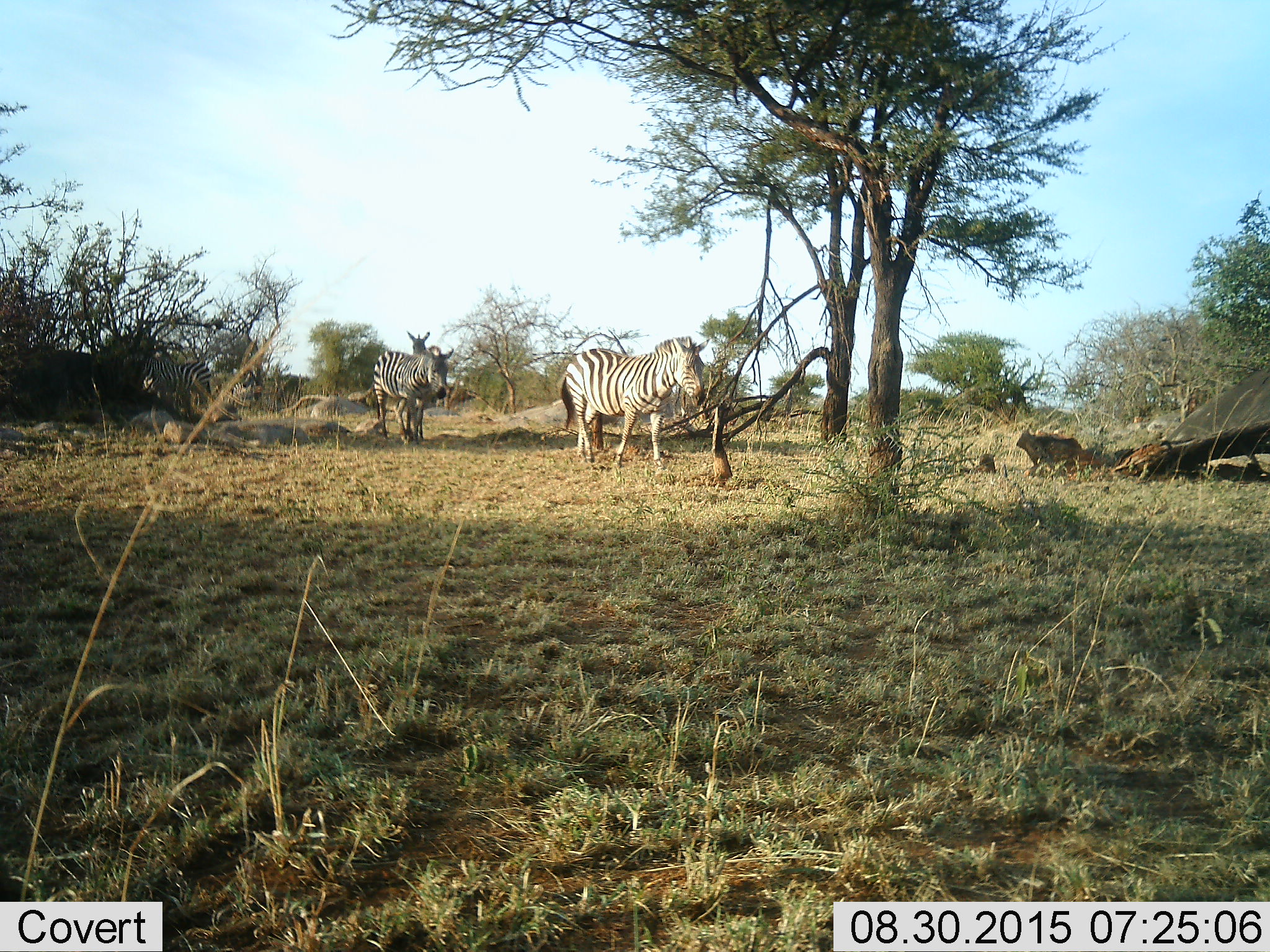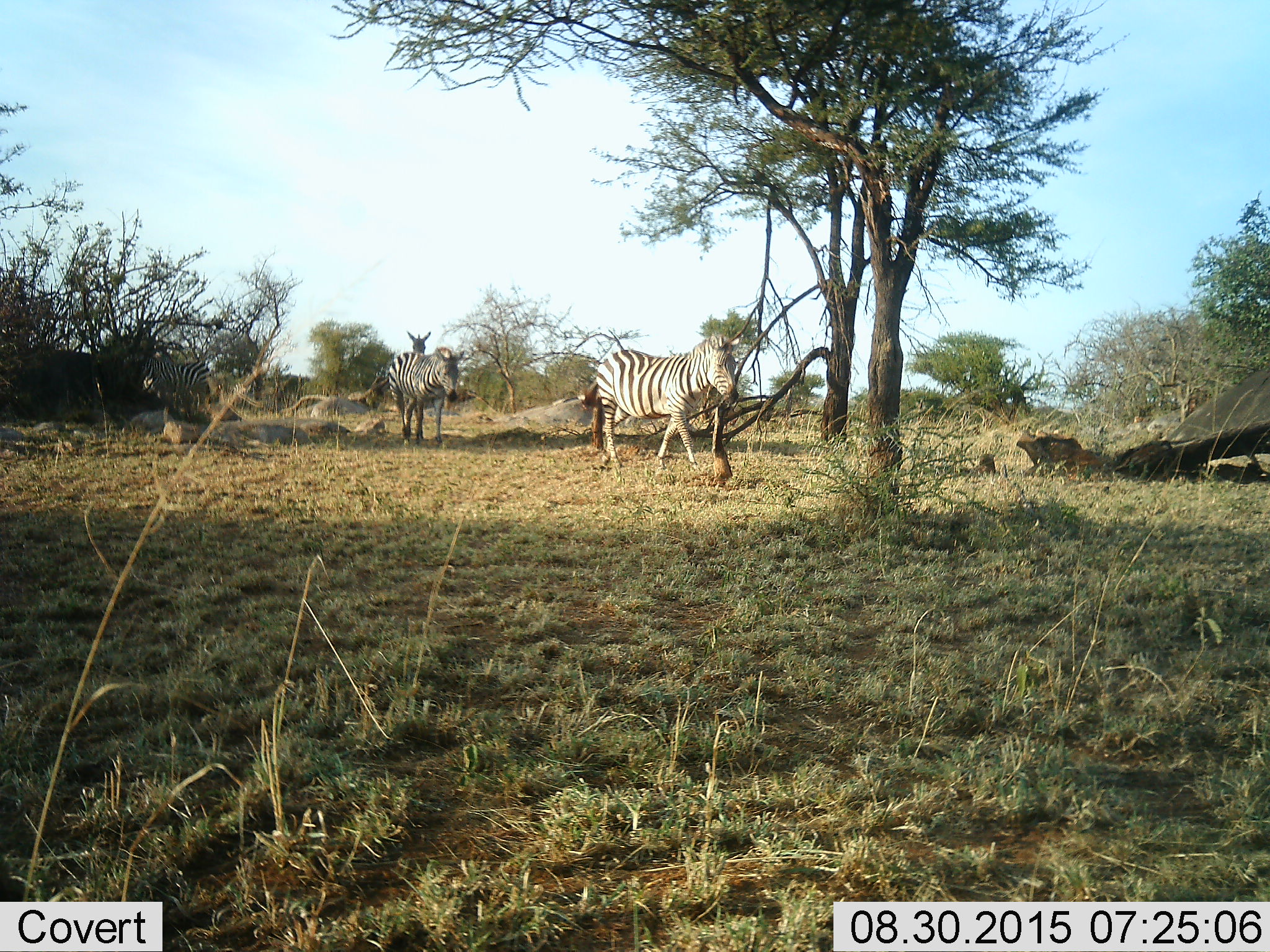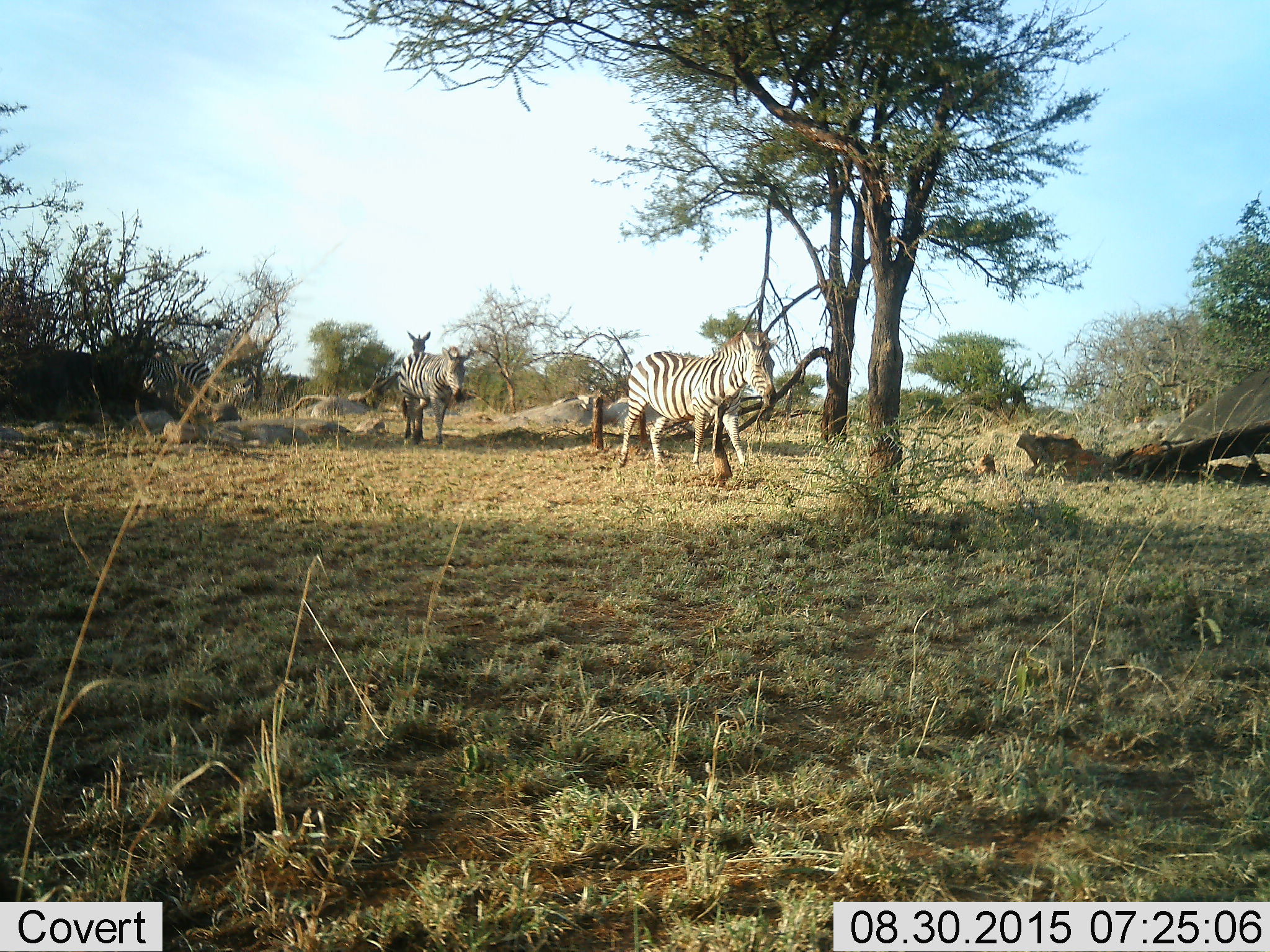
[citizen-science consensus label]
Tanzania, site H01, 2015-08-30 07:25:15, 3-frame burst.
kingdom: Animalia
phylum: Chordata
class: Mammalia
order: Perissodactyla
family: Equidae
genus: Equus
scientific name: Equus quagga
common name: plains zebra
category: zebra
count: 4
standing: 60%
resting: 0%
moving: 80%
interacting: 0%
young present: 0%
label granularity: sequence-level